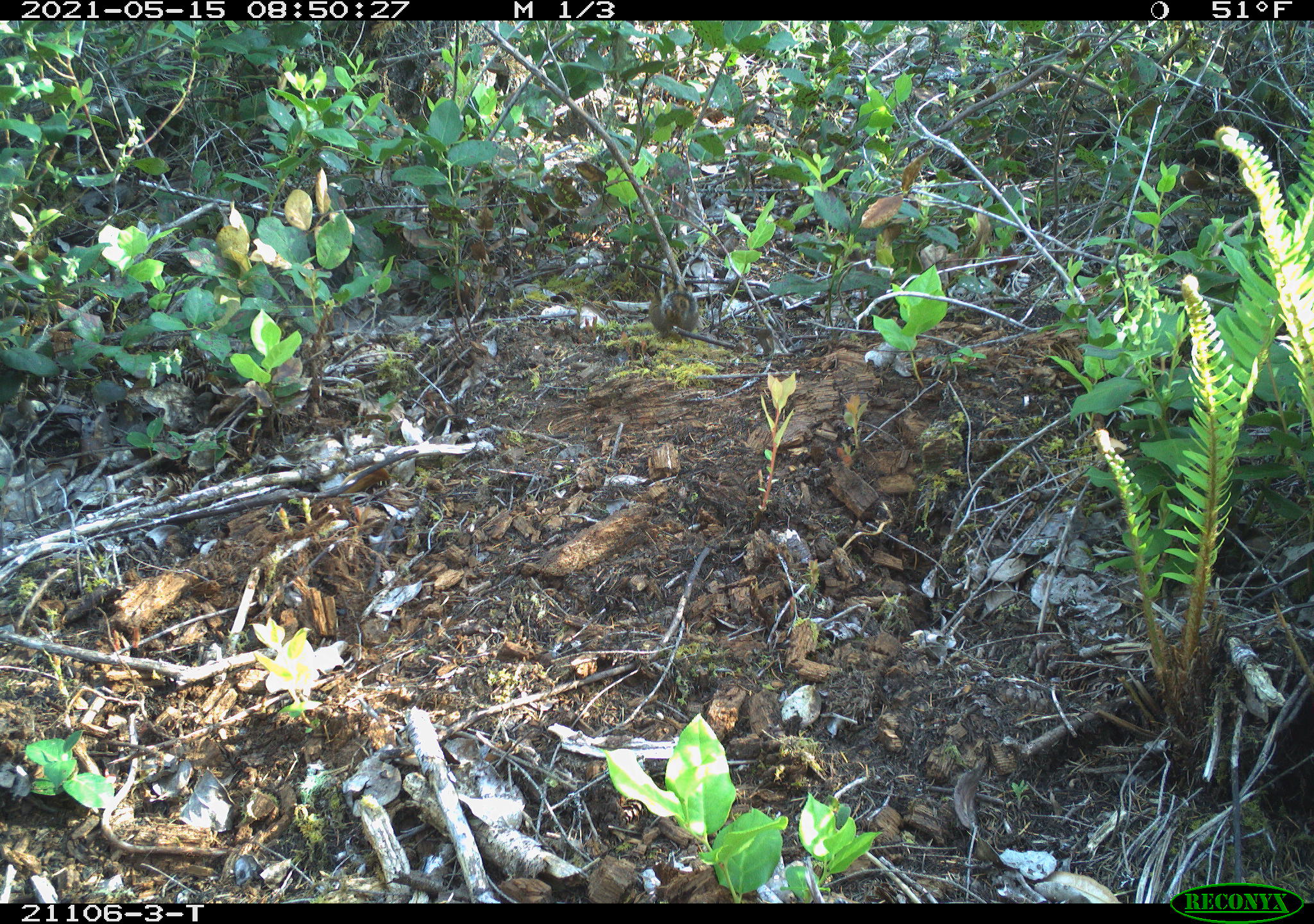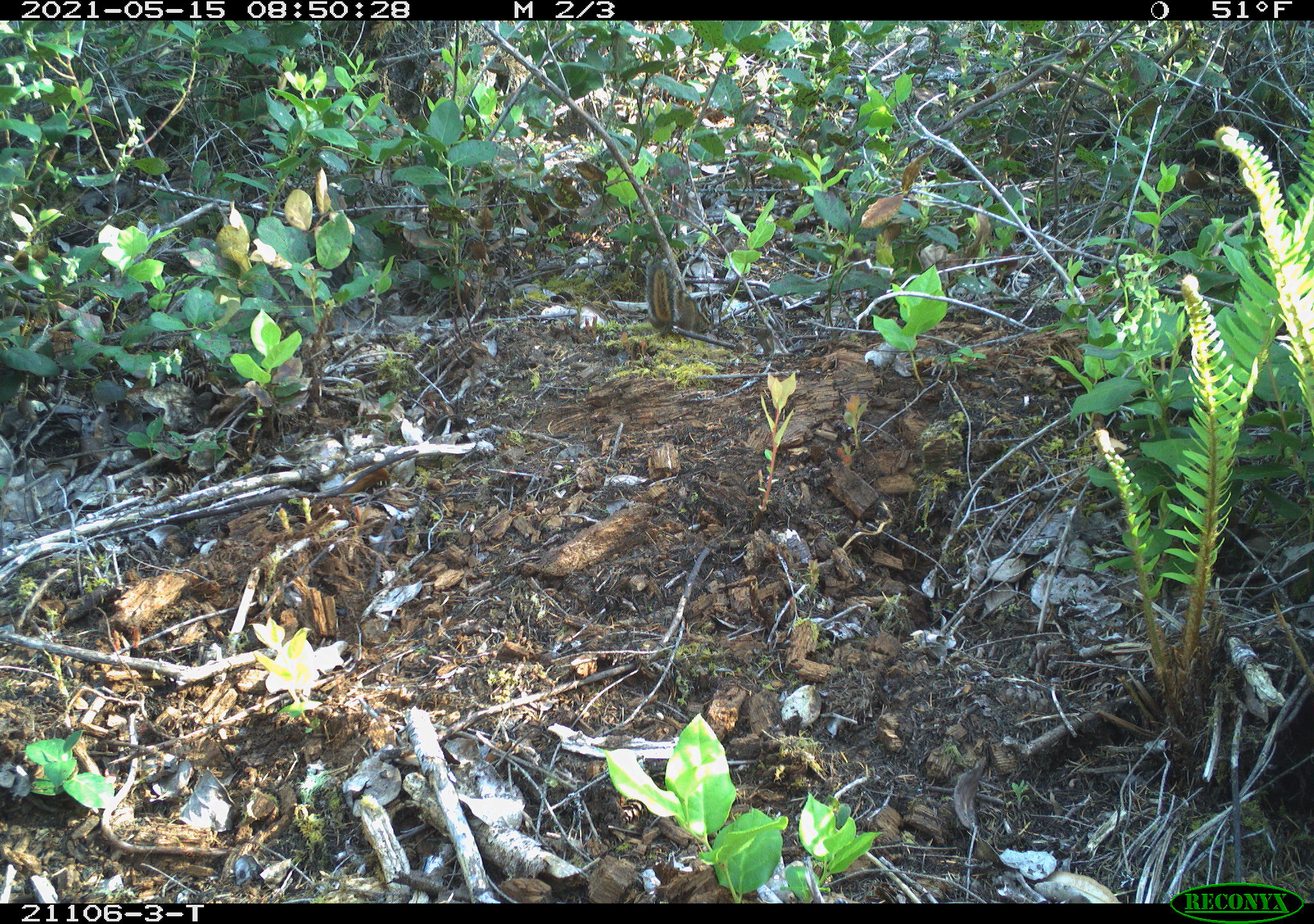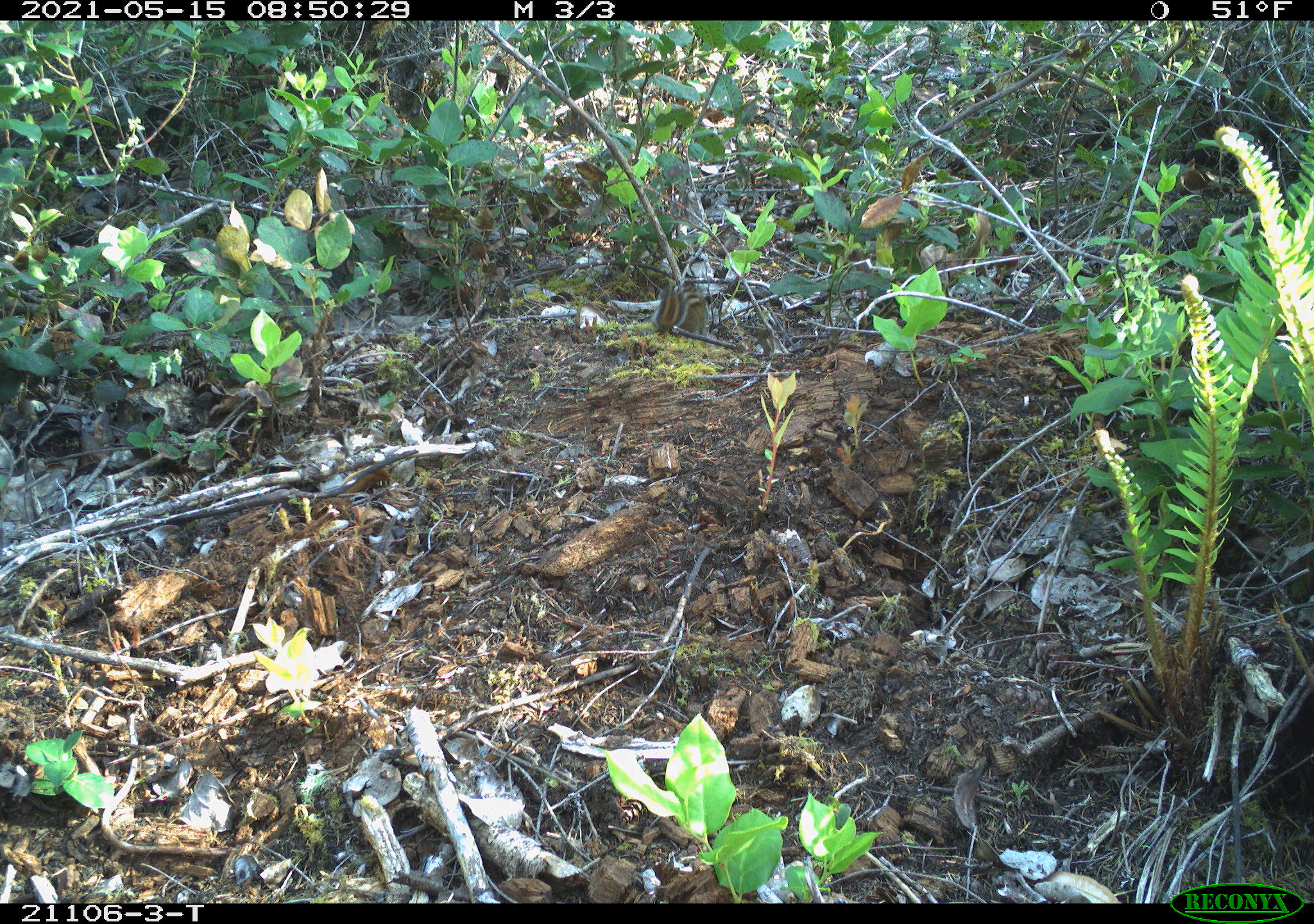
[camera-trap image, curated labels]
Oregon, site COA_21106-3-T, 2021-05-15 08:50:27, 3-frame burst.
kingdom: Animalia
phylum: Chordata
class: Mammalia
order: Rodentia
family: Sciuridae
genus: Neotamias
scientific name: Neotamias townsendii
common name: townsend's chipmunk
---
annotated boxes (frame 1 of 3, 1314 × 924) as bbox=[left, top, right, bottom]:
townsend's chipmunk: bbox=[626, 246, 733, 350]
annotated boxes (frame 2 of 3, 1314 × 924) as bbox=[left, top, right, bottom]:
townsend's chipmunk: bbox=[629, 240, 753, 356]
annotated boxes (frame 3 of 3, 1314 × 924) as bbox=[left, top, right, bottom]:
townsend's chipmunk: bbox=[638, 259, 746, 351]